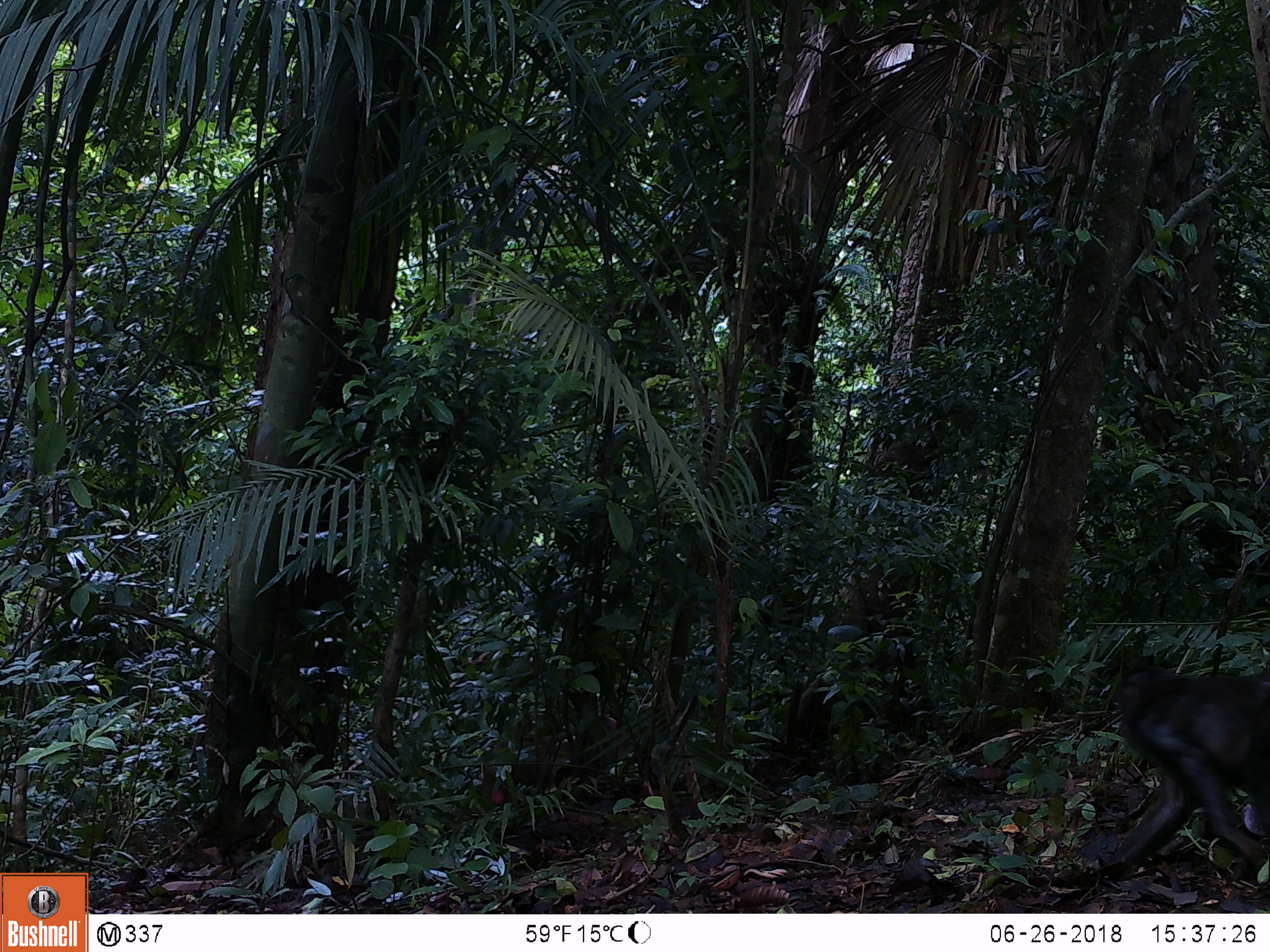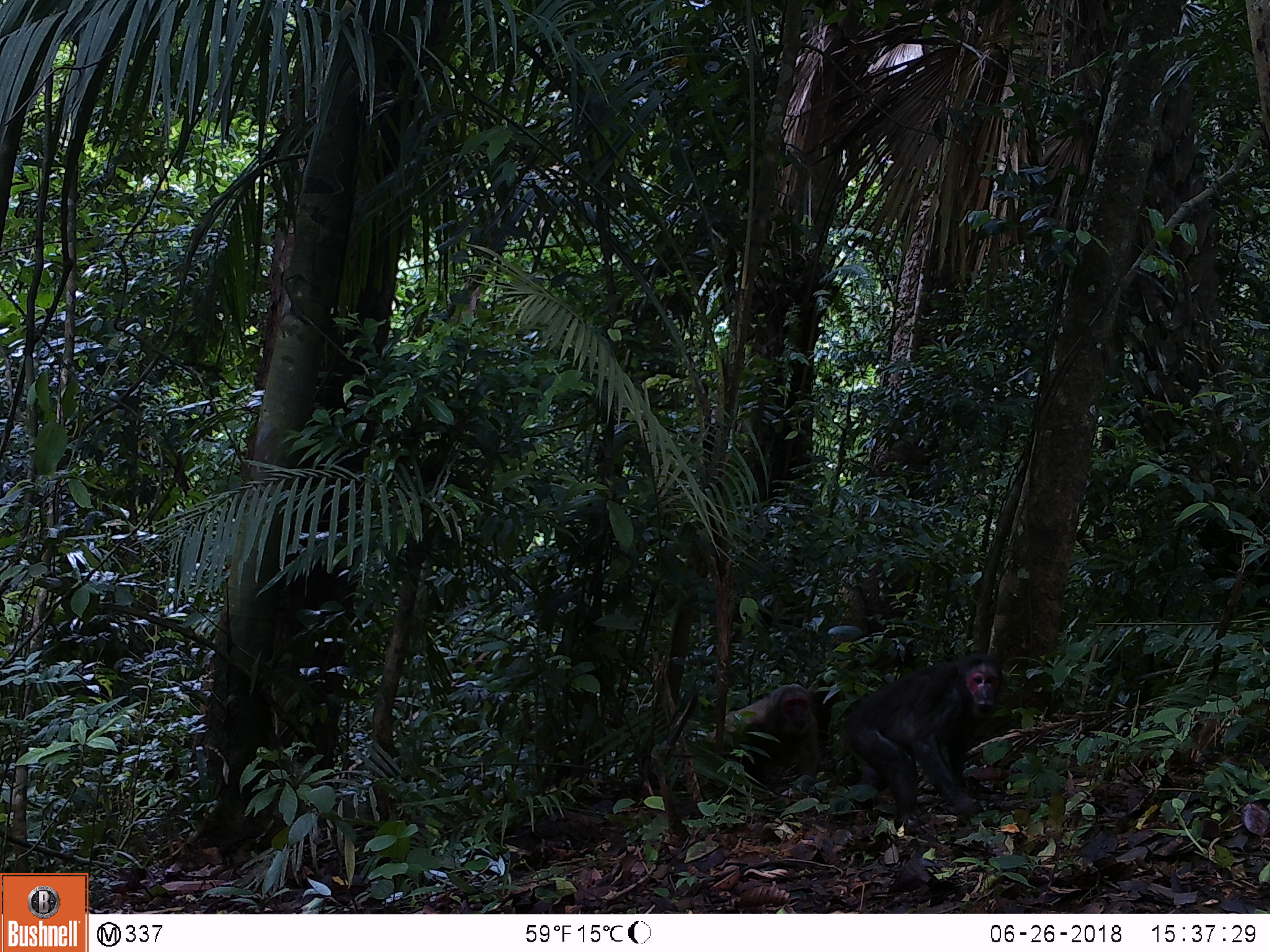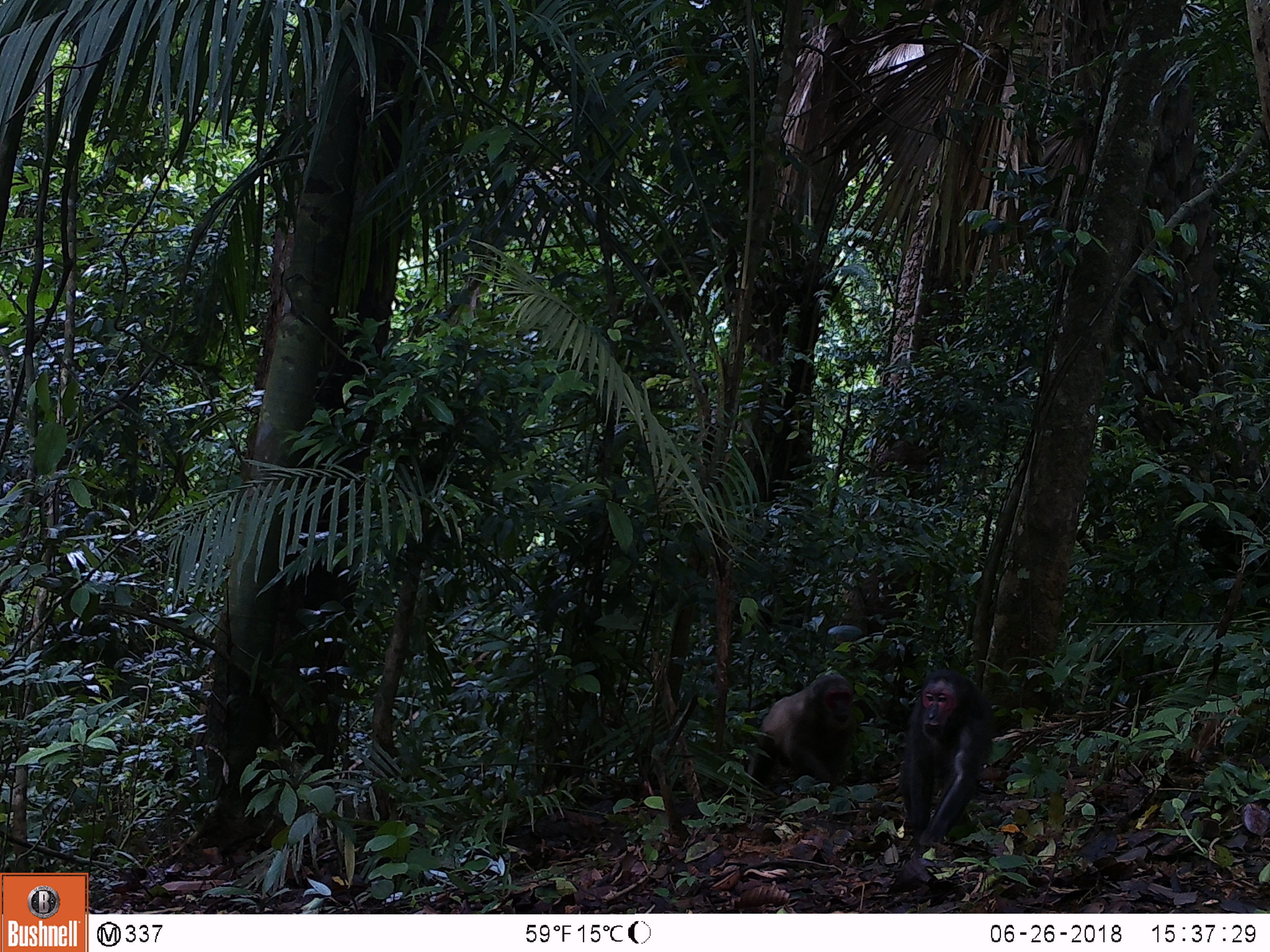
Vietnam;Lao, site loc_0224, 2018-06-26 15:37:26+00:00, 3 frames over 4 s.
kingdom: Animalia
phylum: Chordata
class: Mammalia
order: Primates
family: Cercopithecidae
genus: Macaca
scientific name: Macaca arctoides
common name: stump-tailed macaque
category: stump tailed macaque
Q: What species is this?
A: Stump tailed macaque (stump-tailed macaque) (Macaca arctoides).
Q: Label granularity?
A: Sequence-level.